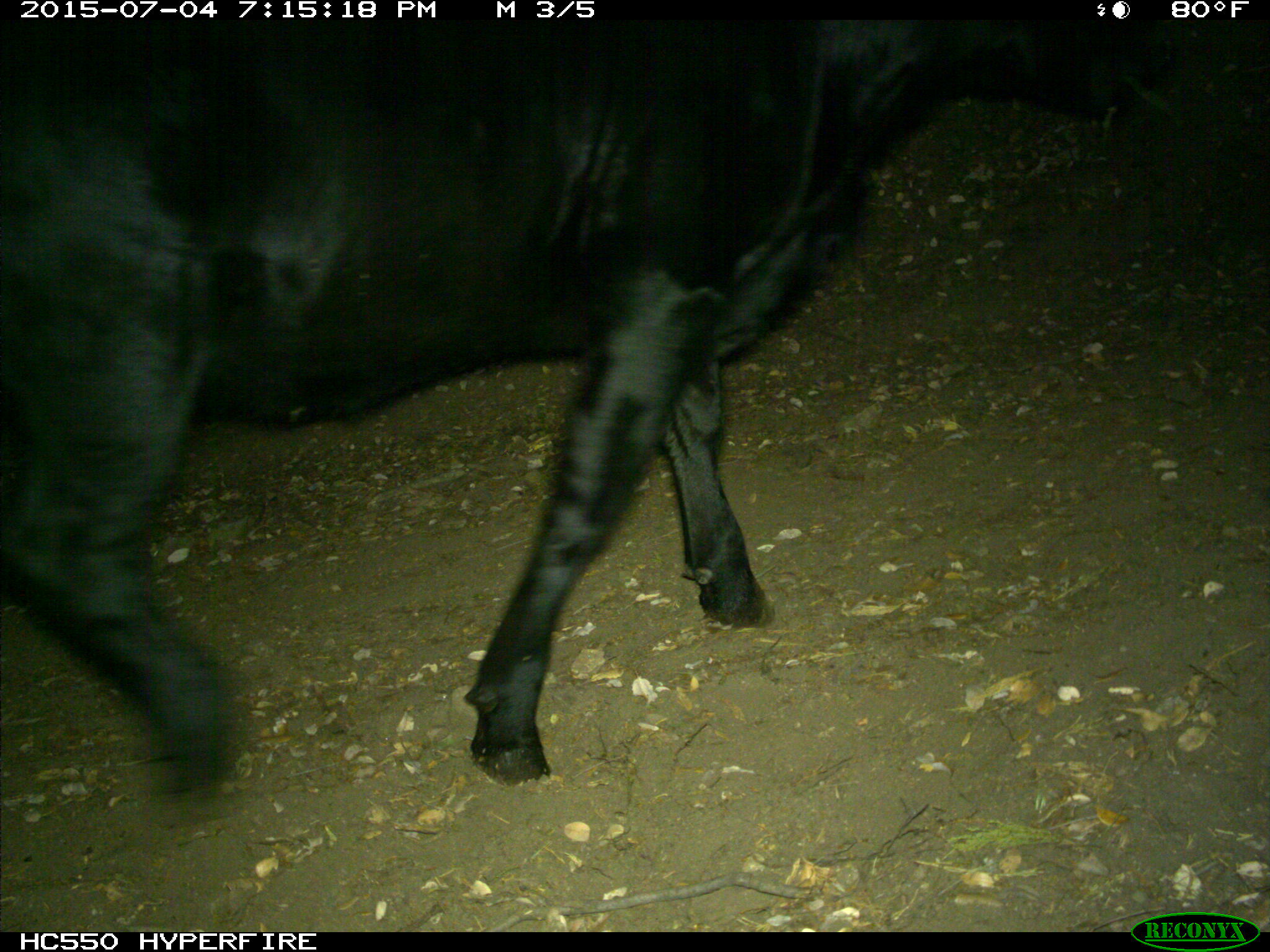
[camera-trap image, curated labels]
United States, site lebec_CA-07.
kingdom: Animalia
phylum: Chordata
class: Mammalia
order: Artiodactyla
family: Bovidae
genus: Bos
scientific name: Bos taurus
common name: domestic cow